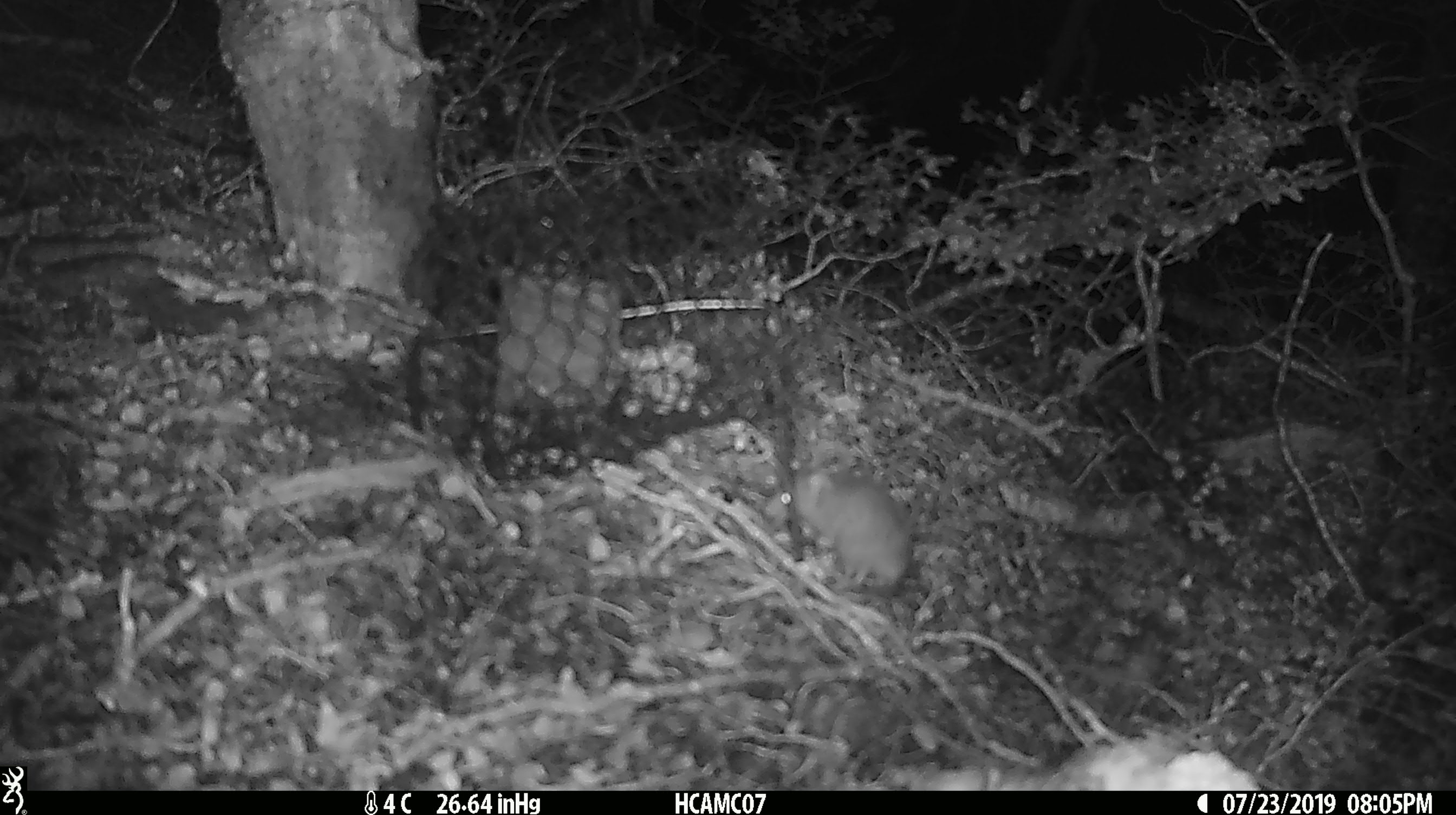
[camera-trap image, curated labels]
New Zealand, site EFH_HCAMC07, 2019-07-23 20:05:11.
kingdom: Animalia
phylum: Chordata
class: Mammalia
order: Rodentia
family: Muridae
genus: Mus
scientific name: Mus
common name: mouse